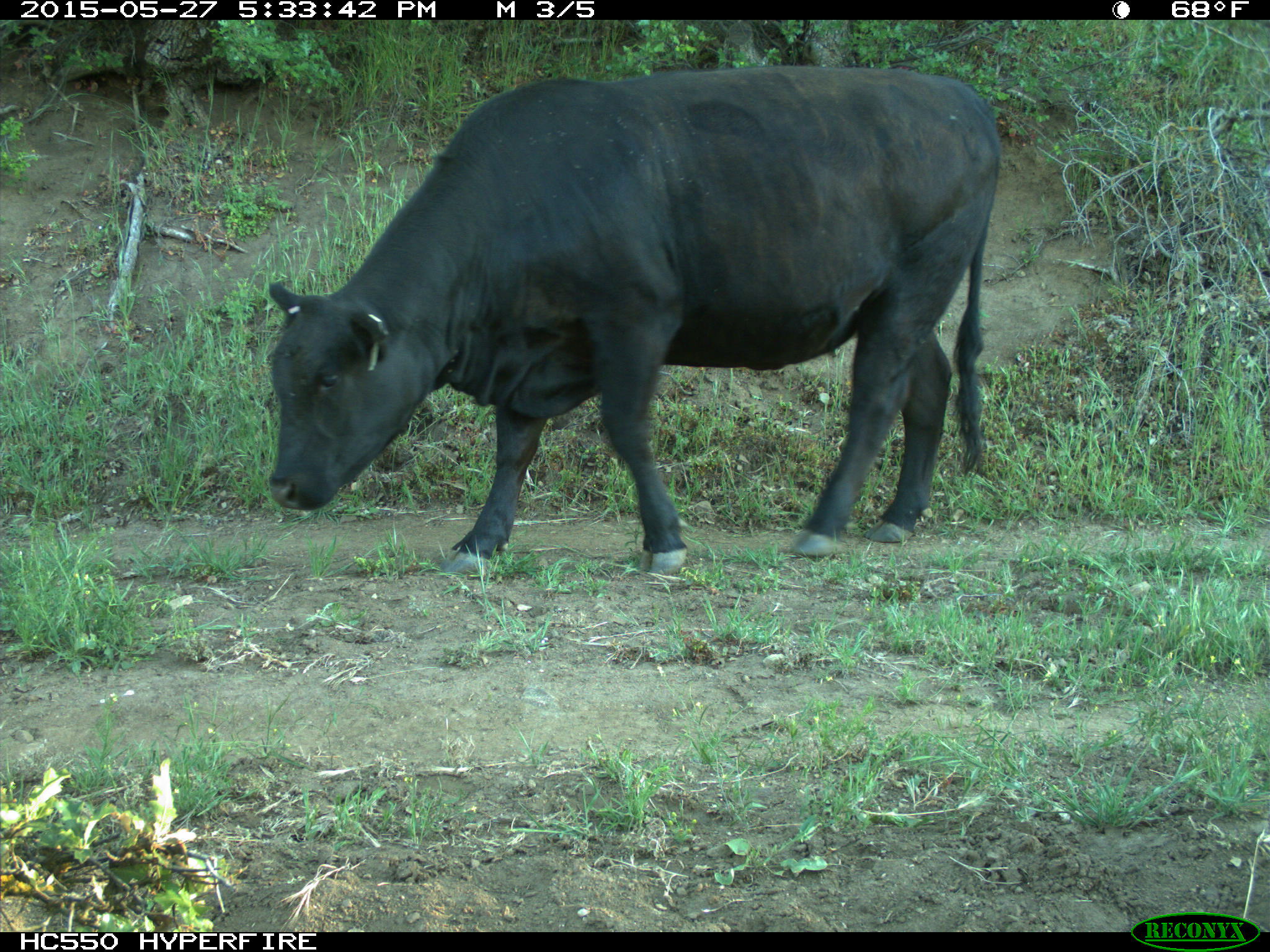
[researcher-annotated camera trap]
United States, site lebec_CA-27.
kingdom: Animalia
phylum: Chordata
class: Mammalia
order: Artiodactyla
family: Bovidae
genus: Bos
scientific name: Bos taurus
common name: domestic cow